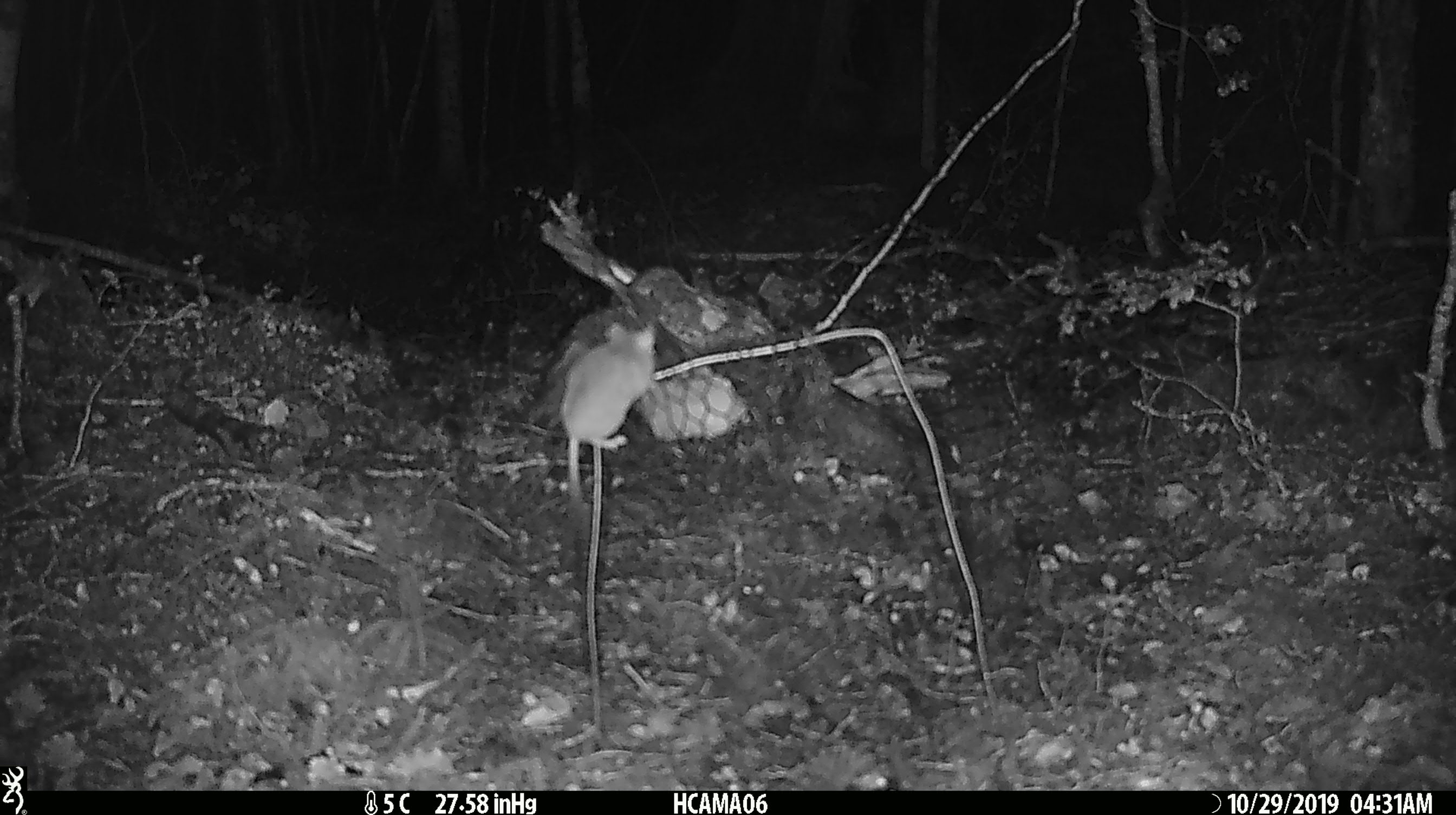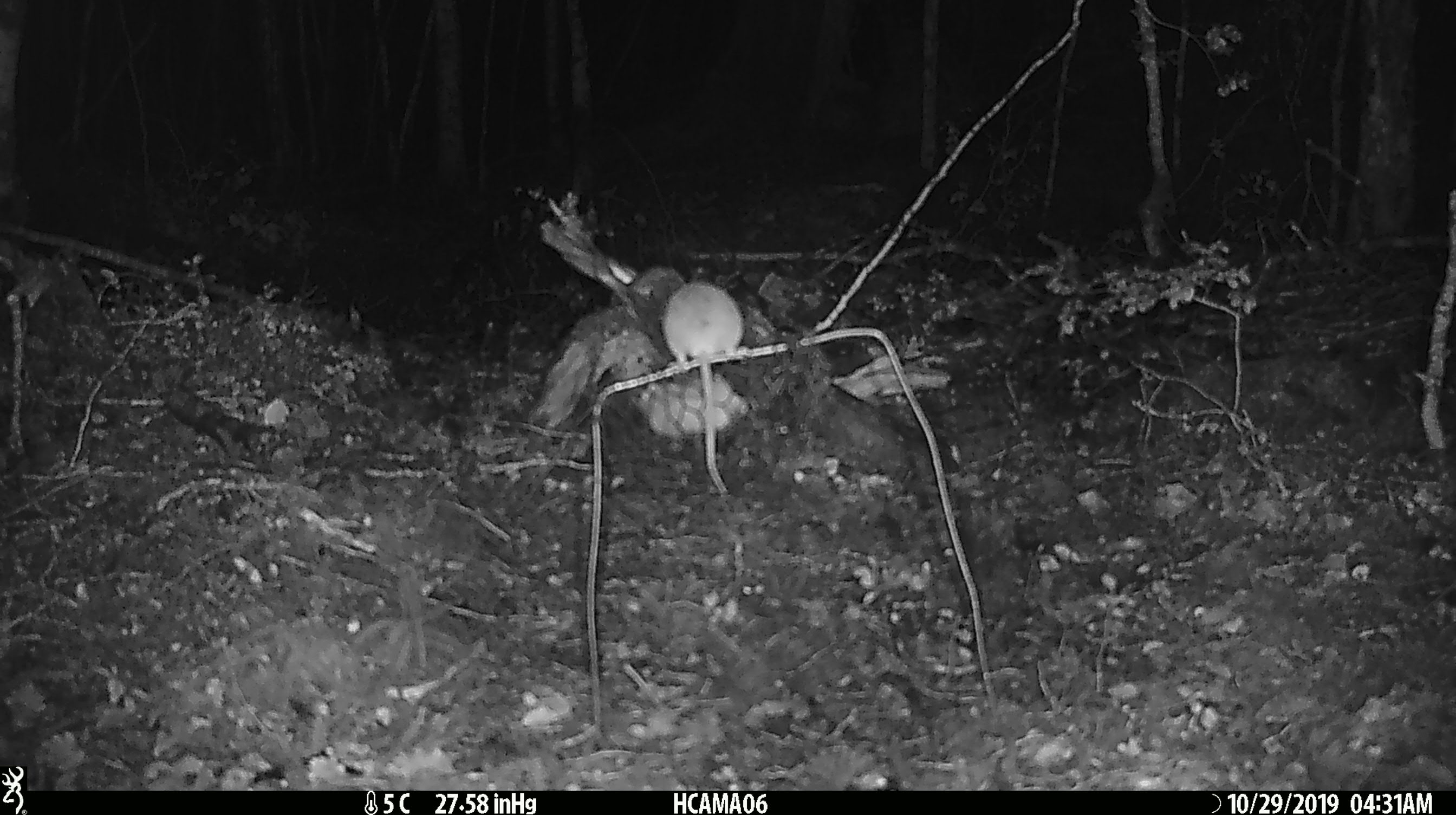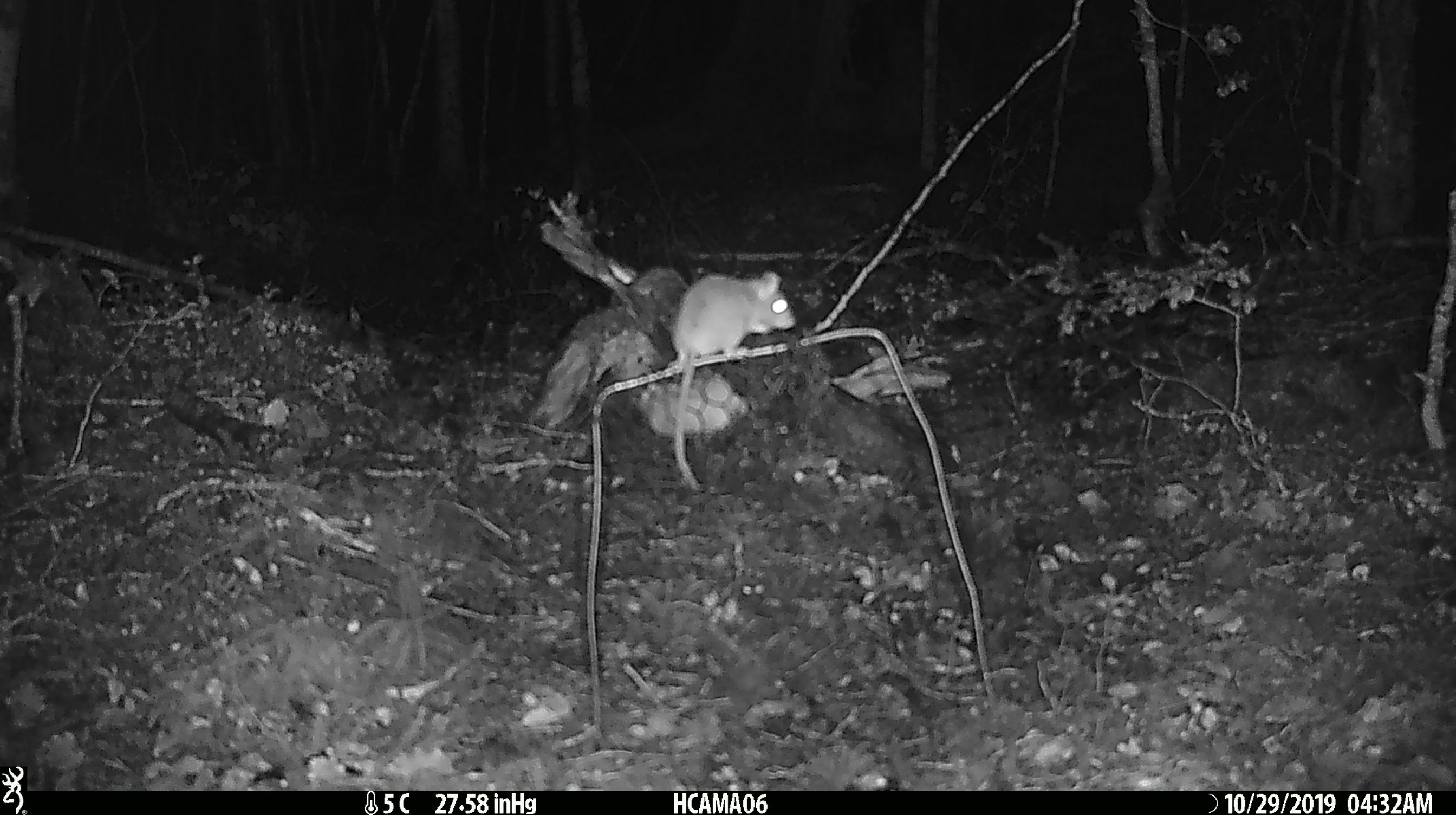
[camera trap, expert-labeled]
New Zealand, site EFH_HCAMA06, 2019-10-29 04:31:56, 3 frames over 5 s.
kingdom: Animalia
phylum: Chordata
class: Mammalia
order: Rodentia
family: Muridae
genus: Mus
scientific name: Mus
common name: mouse